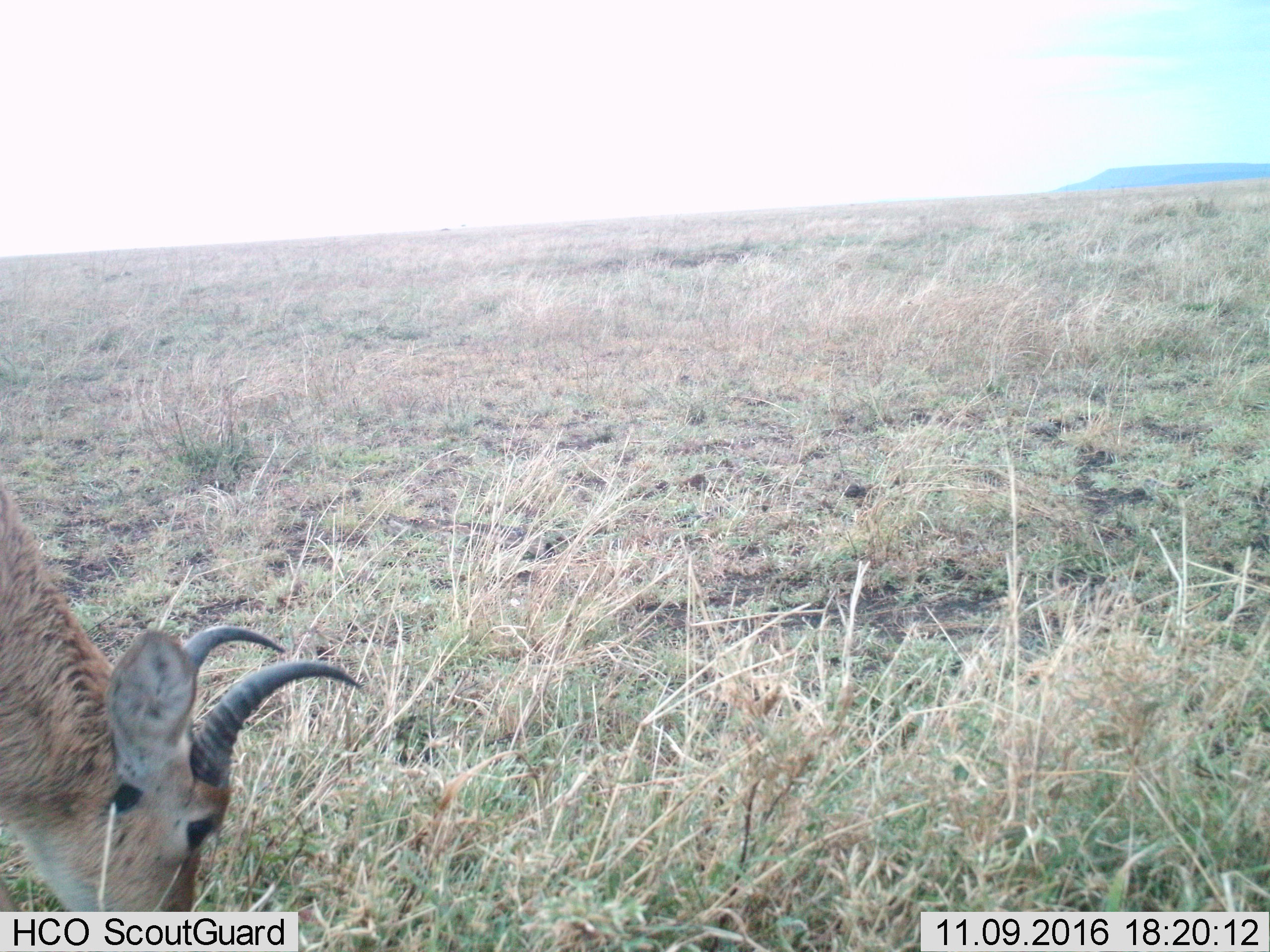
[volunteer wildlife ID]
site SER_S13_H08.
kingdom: Animalia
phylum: Chordata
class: Mammalia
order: Artiodactyla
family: Bovidae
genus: Redunca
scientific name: Redunca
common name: reedbuck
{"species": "reedbuck (Redunca)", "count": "1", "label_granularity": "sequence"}